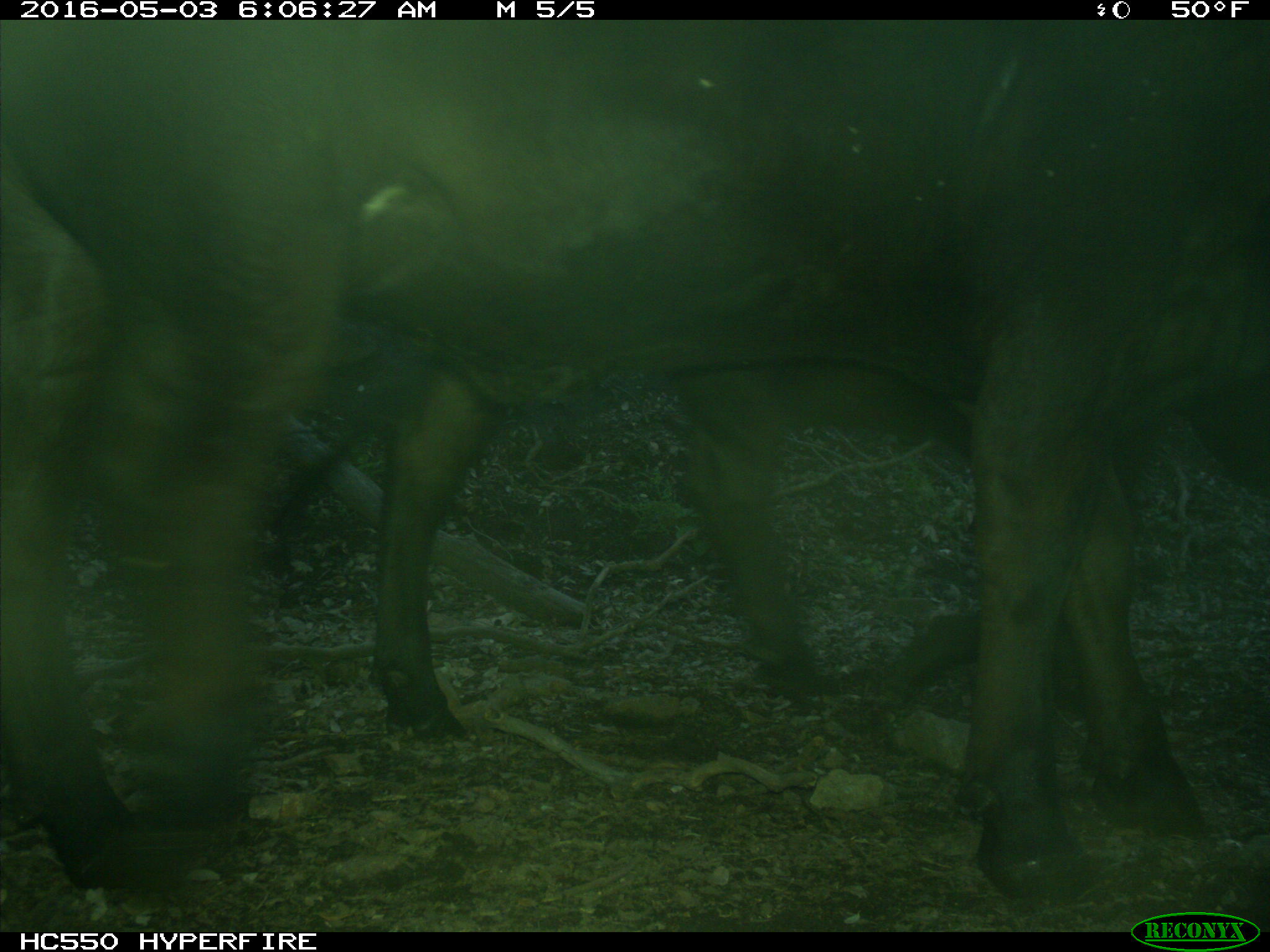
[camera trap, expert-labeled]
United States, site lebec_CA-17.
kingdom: Animalia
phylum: Chordata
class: Mammalia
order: Artiodactyla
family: Bovidae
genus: Bos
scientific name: Bos taurus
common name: domestic cow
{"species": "Bos taurus (domestic cow)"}